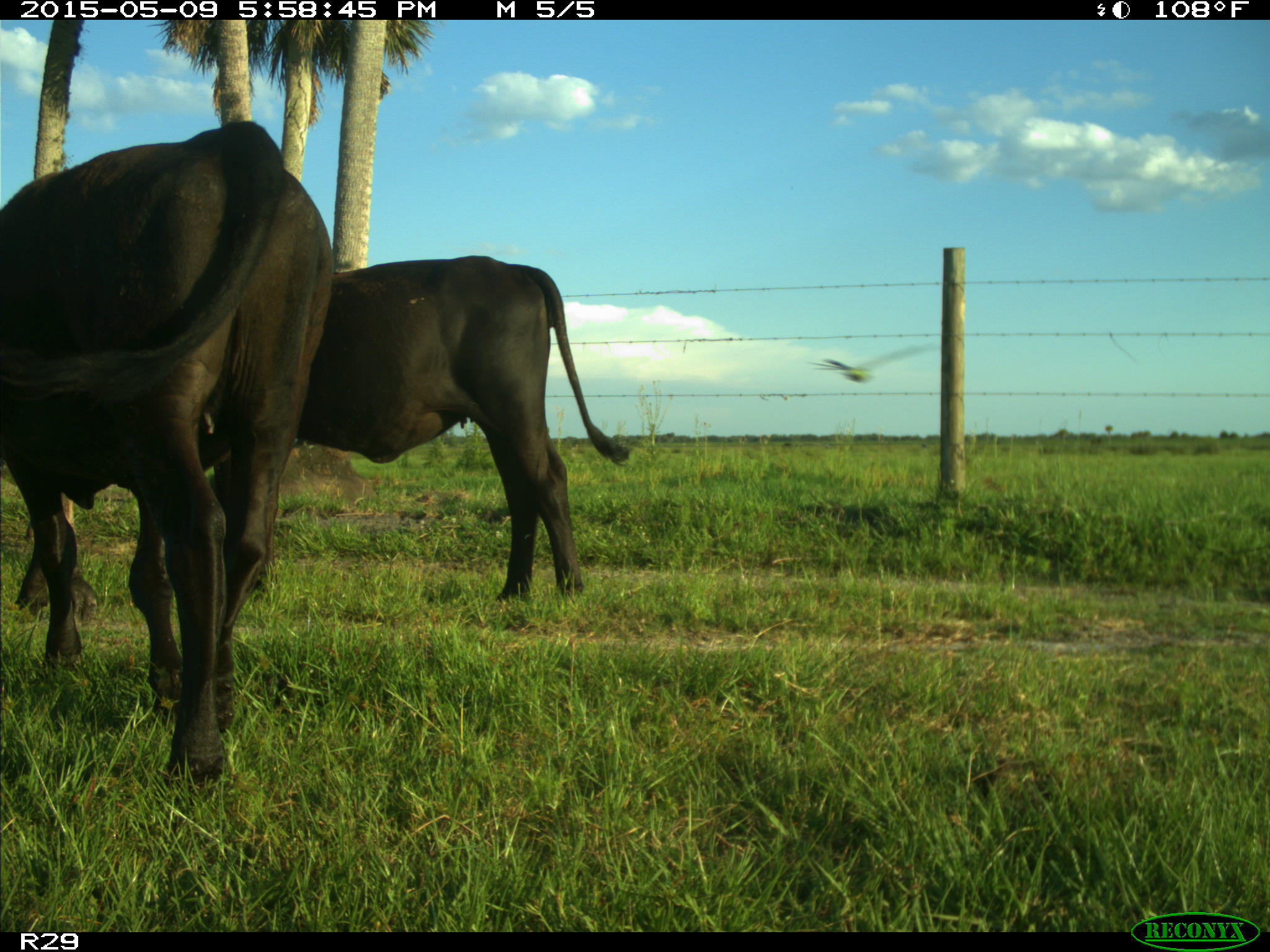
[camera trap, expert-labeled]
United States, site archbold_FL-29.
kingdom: Animalia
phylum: Chordata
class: Mammalia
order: Artiodactyla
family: Bovidae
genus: Bos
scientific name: Bos taurus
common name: domestic cow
Bos taurus (domestic cow).